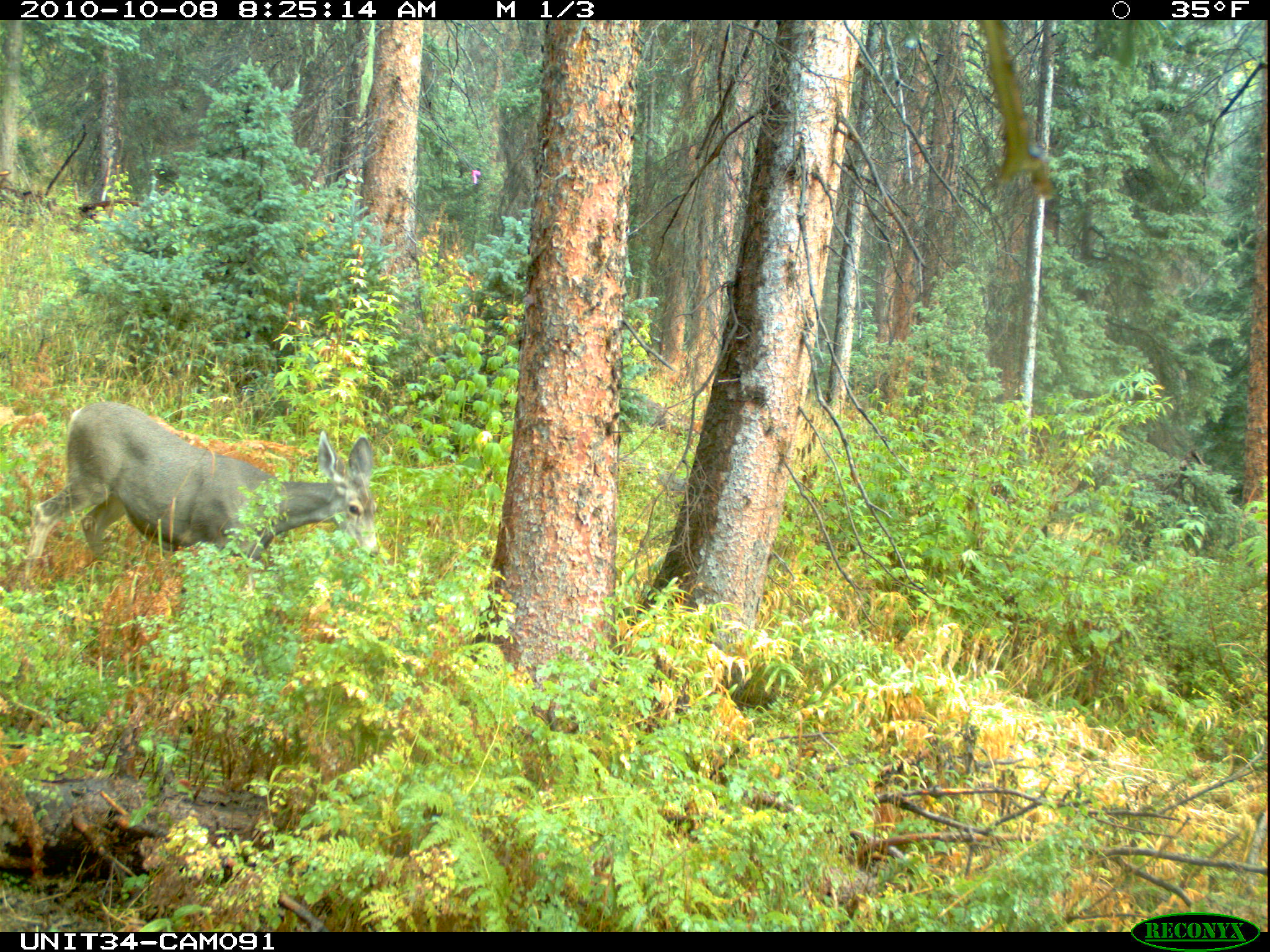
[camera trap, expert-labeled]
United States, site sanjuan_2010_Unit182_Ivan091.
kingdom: Animalia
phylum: Chordata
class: Mammalia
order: Artiodactyla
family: Cervidae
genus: Odocoileus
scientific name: Odocoileus hemionus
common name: mule deer